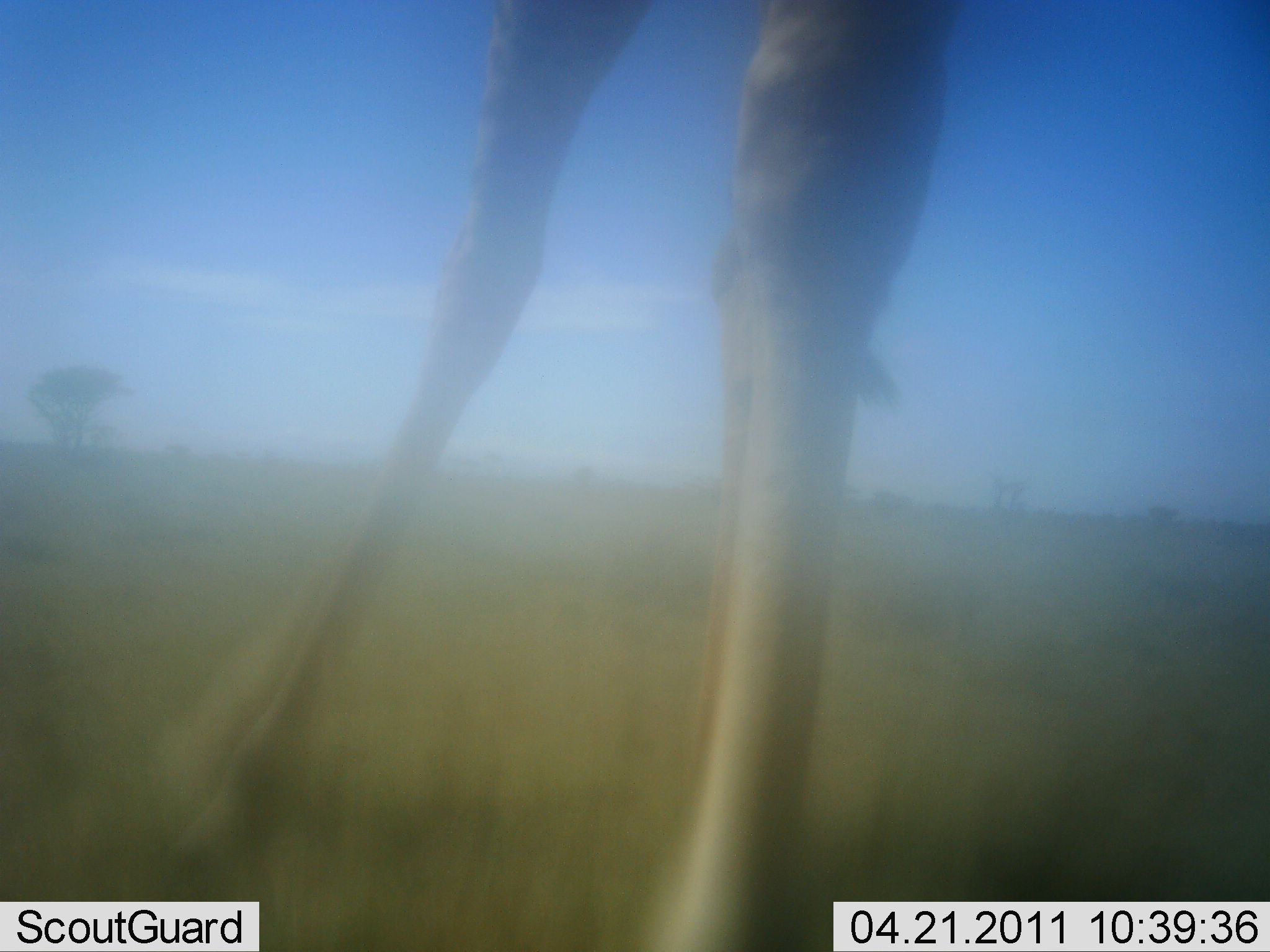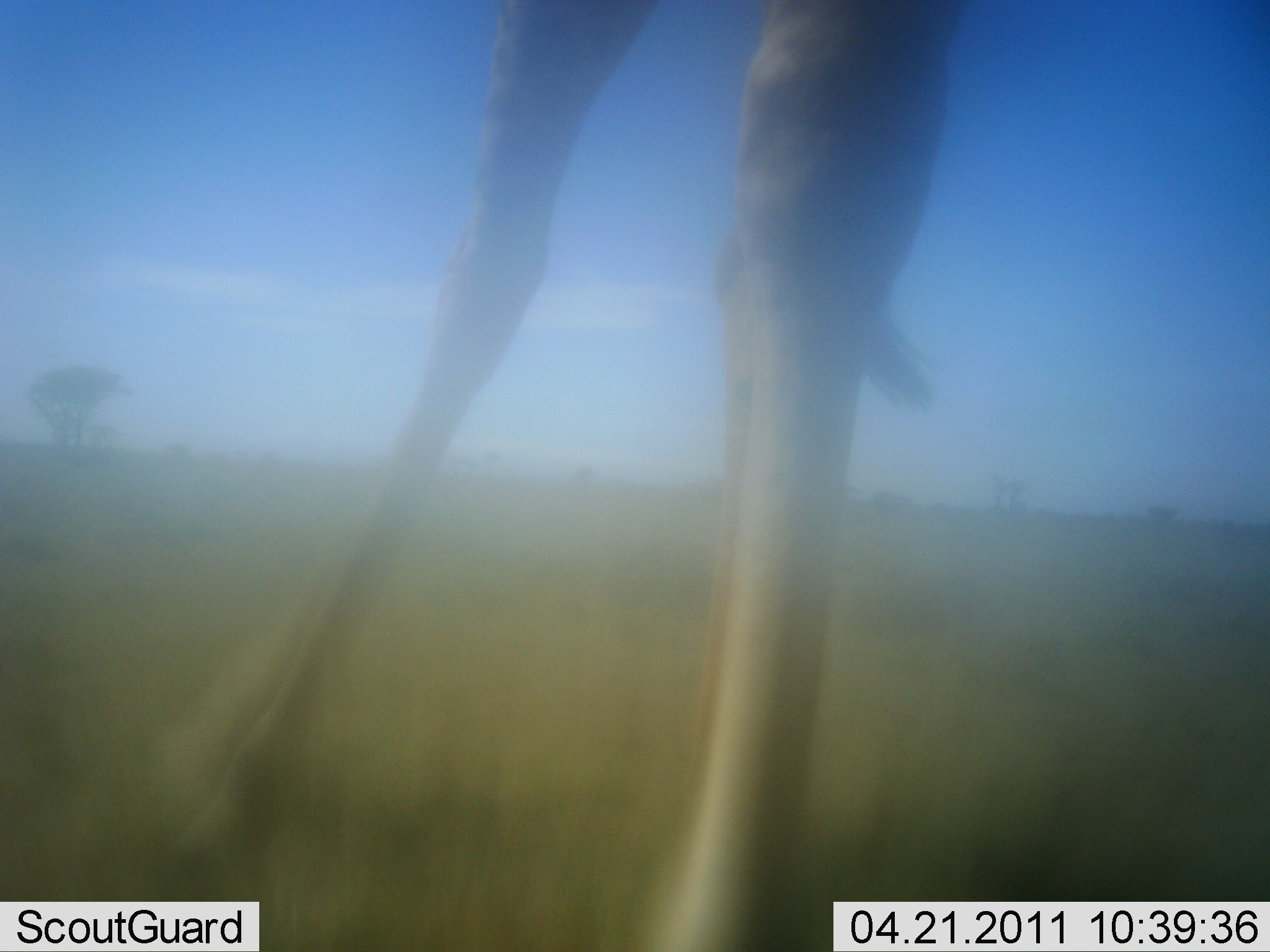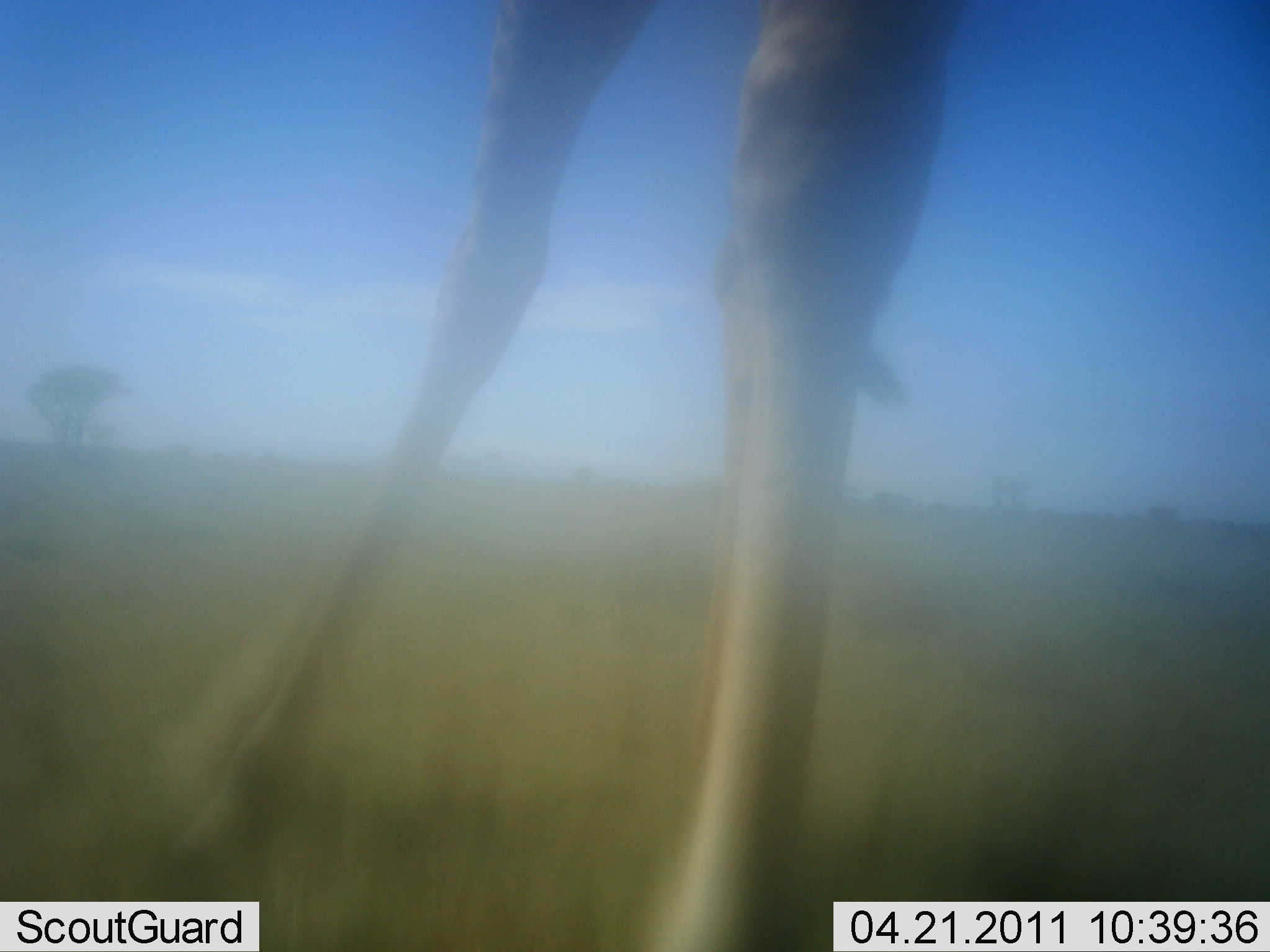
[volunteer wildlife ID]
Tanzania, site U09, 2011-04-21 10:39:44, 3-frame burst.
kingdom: Animalia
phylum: Chordata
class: Mammalia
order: Artiodactyla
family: Giraffidae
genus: Giraffa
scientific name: Giraffa camelopardalis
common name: giraffe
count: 1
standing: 92%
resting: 0%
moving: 8%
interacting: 0%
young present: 0%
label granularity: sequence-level